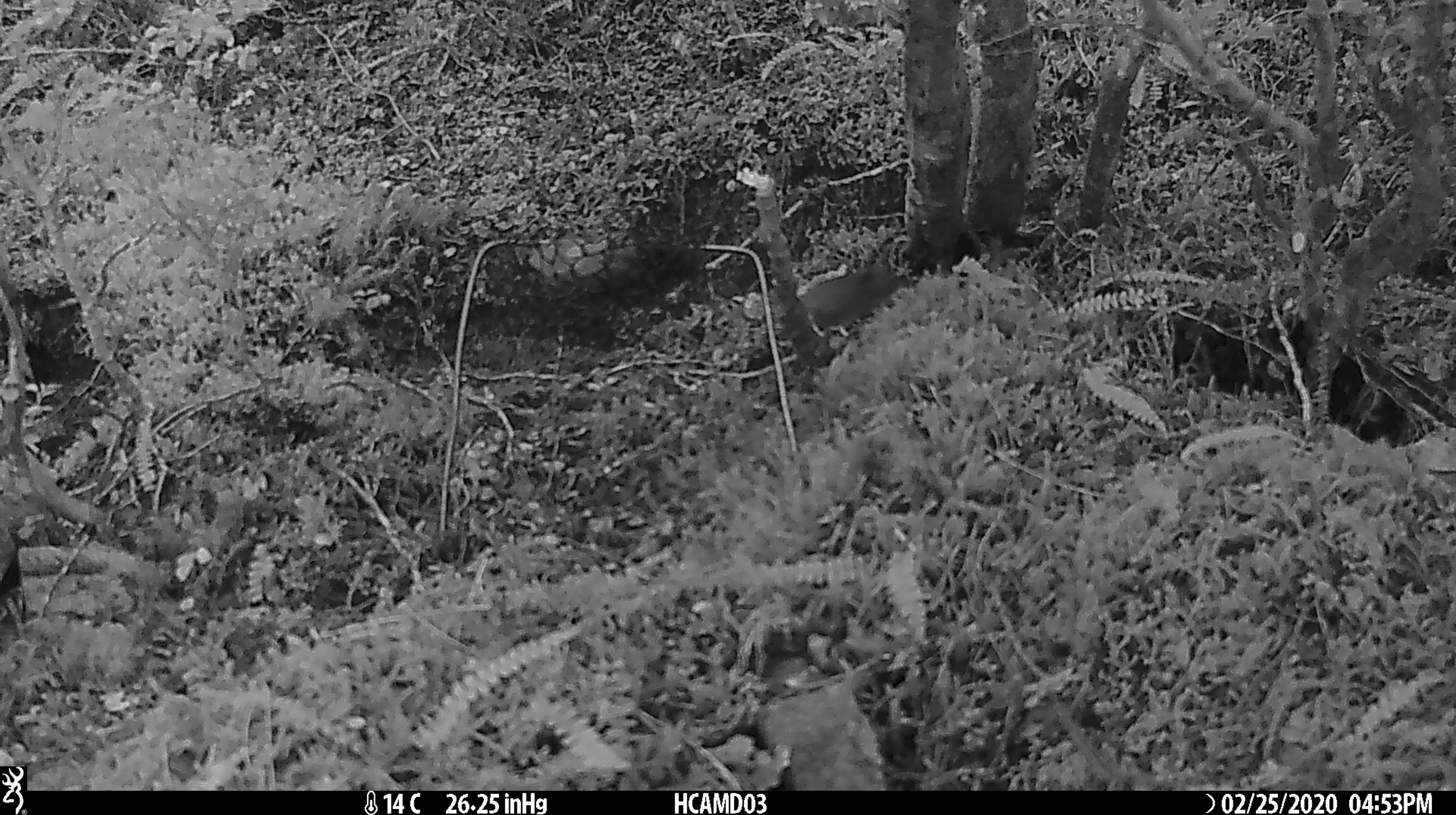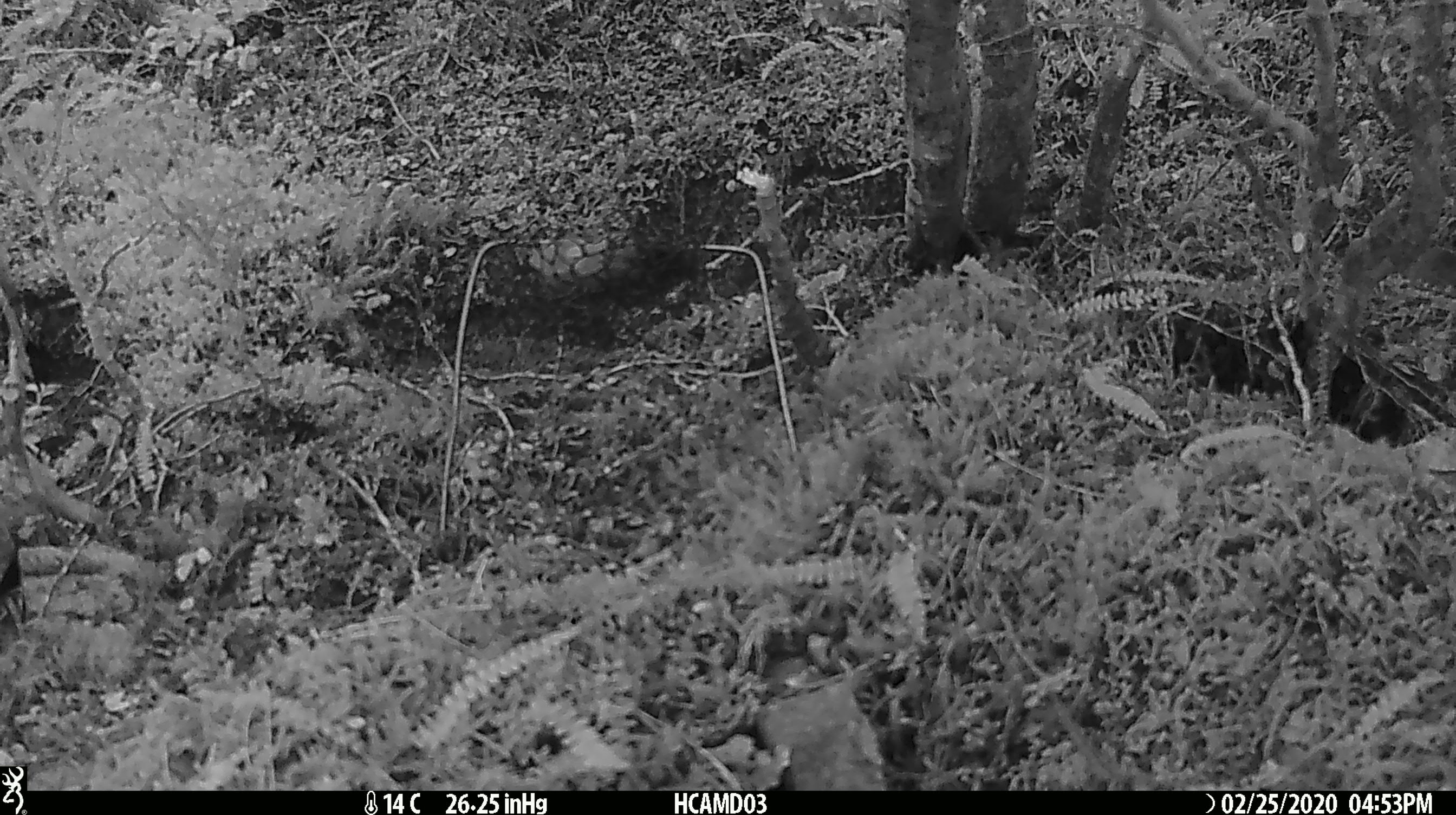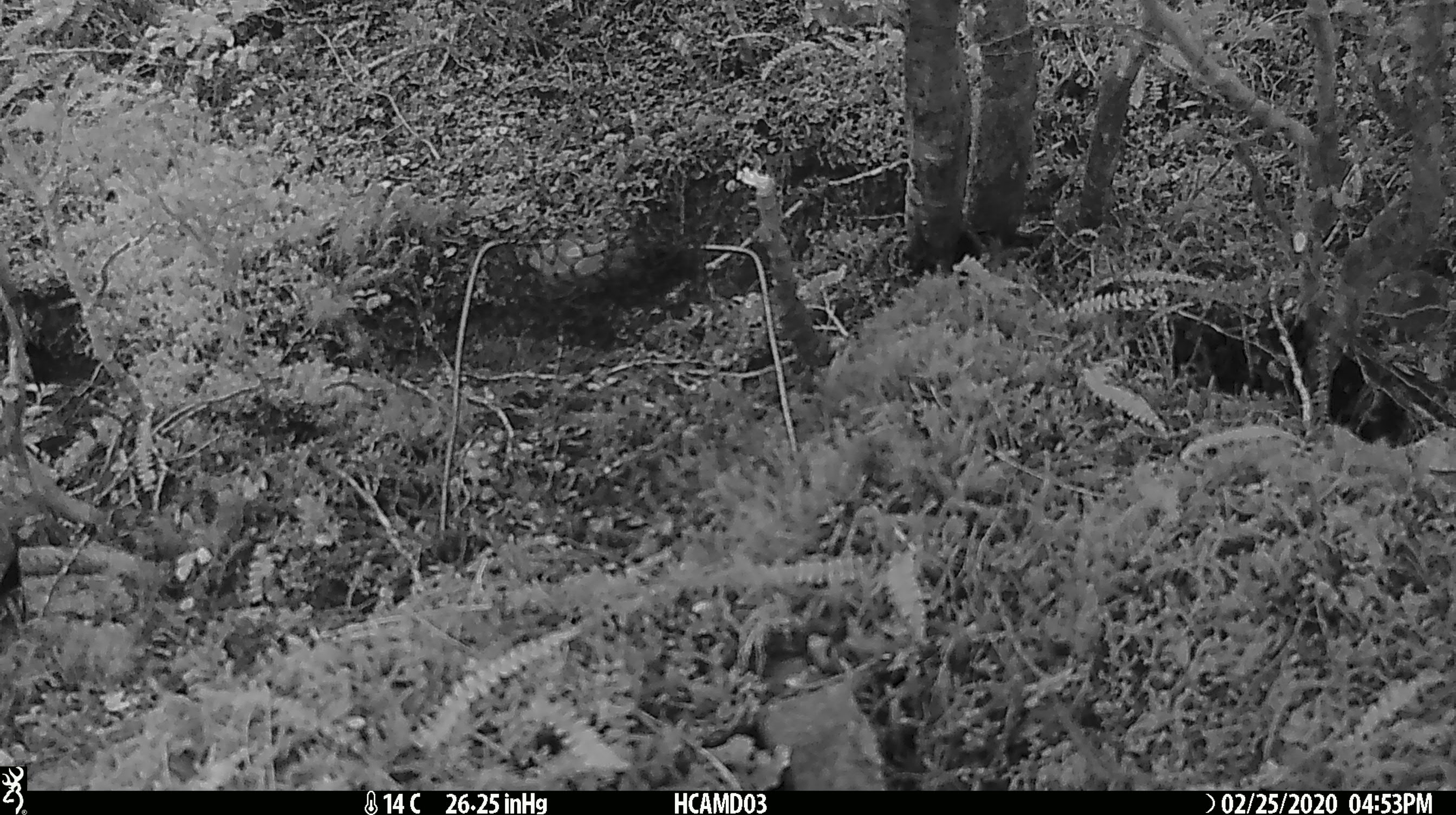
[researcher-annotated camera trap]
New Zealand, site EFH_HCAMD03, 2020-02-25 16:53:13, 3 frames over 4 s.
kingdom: Animalia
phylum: Chordata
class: Mammalia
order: Rodentia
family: Muridae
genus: Mus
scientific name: Mus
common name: mouse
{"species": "mouse (Mus)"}